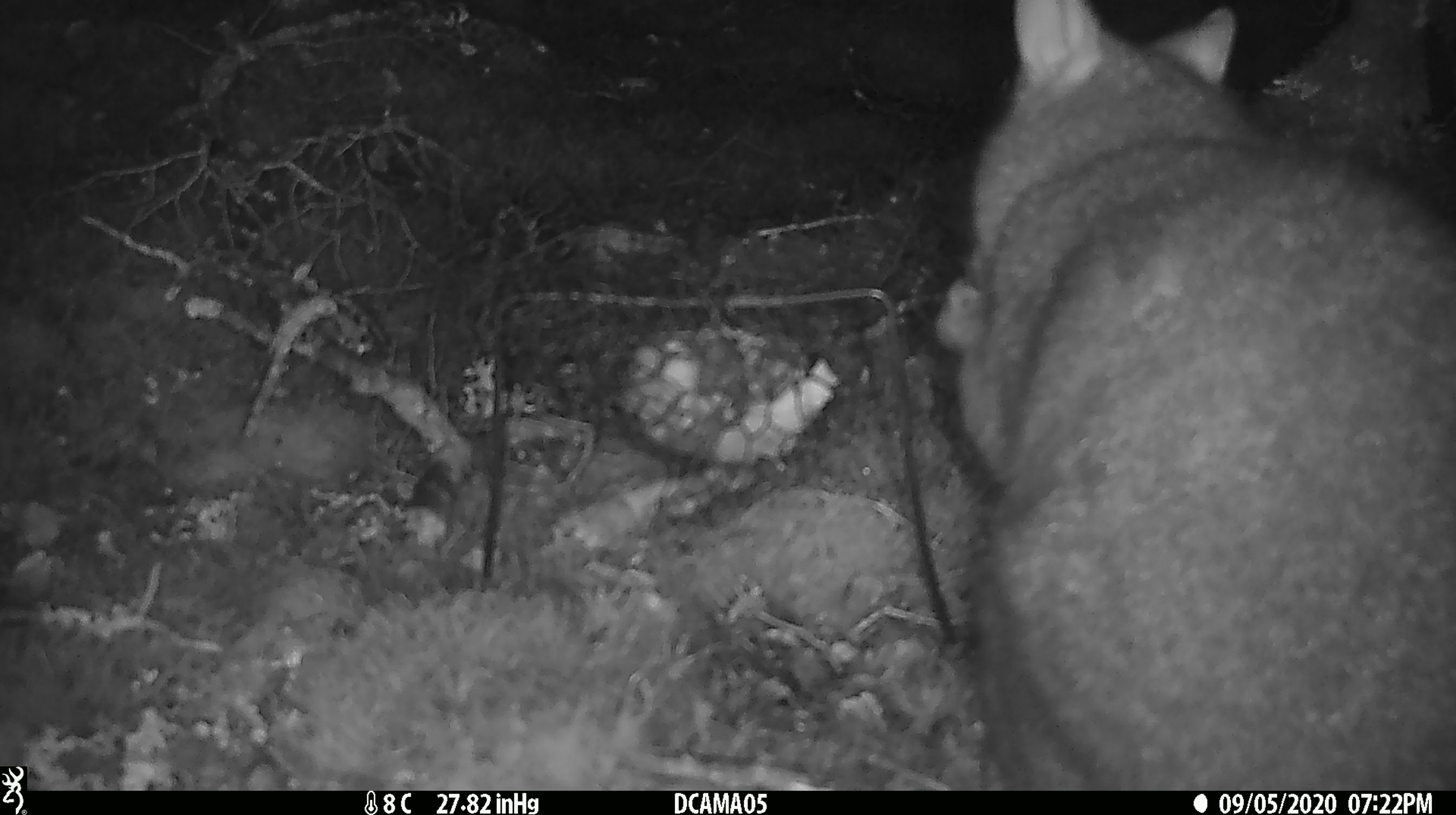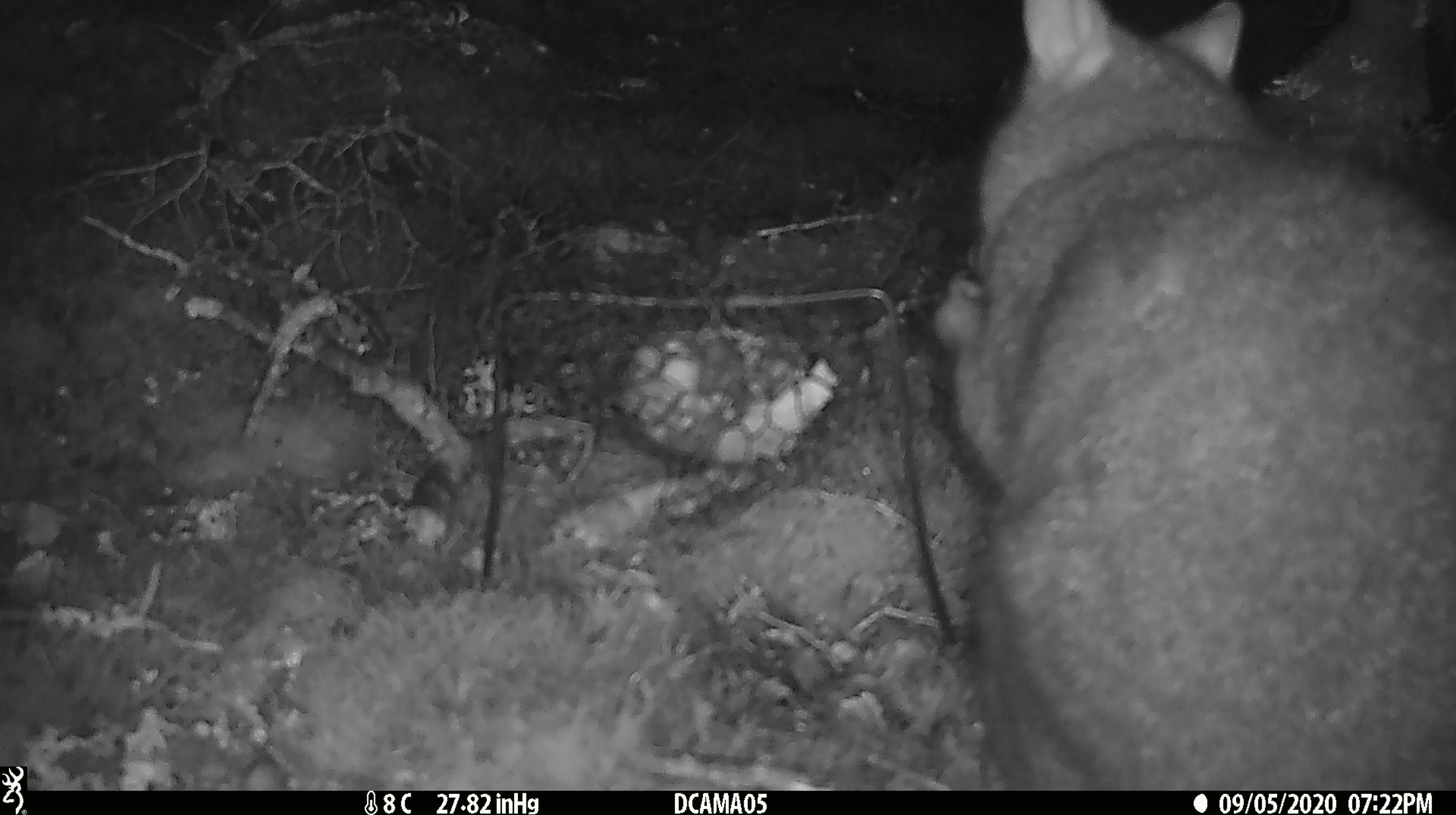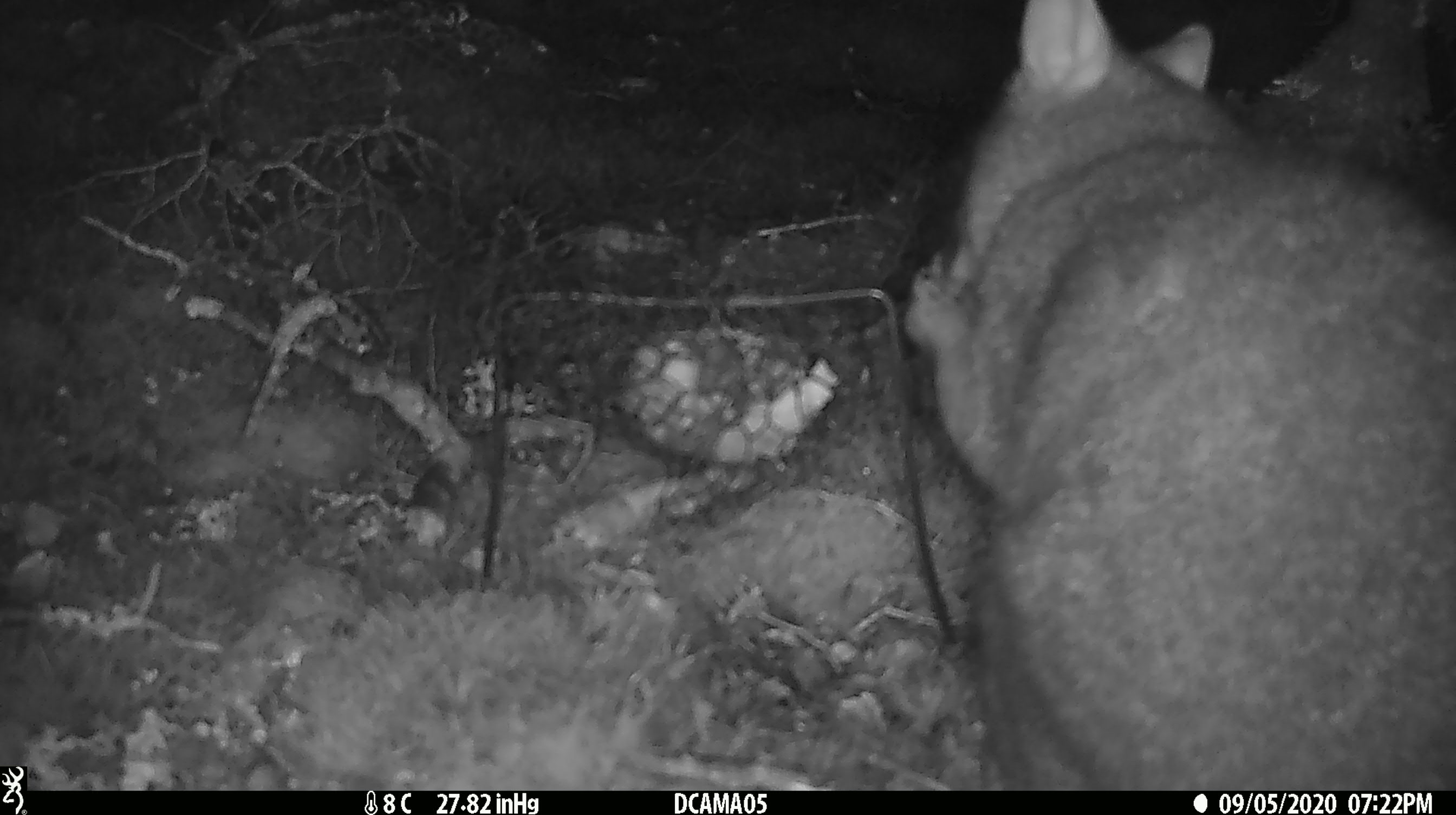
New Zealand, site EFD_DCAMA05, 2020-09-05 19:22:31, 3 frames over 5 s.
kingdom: Animalia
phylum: Chordata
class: Mammalia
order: Diprotodontia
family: Phalangeridae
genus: Trichosurus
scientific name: Trichosurus vulpecula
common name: common brushtail possum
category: possum